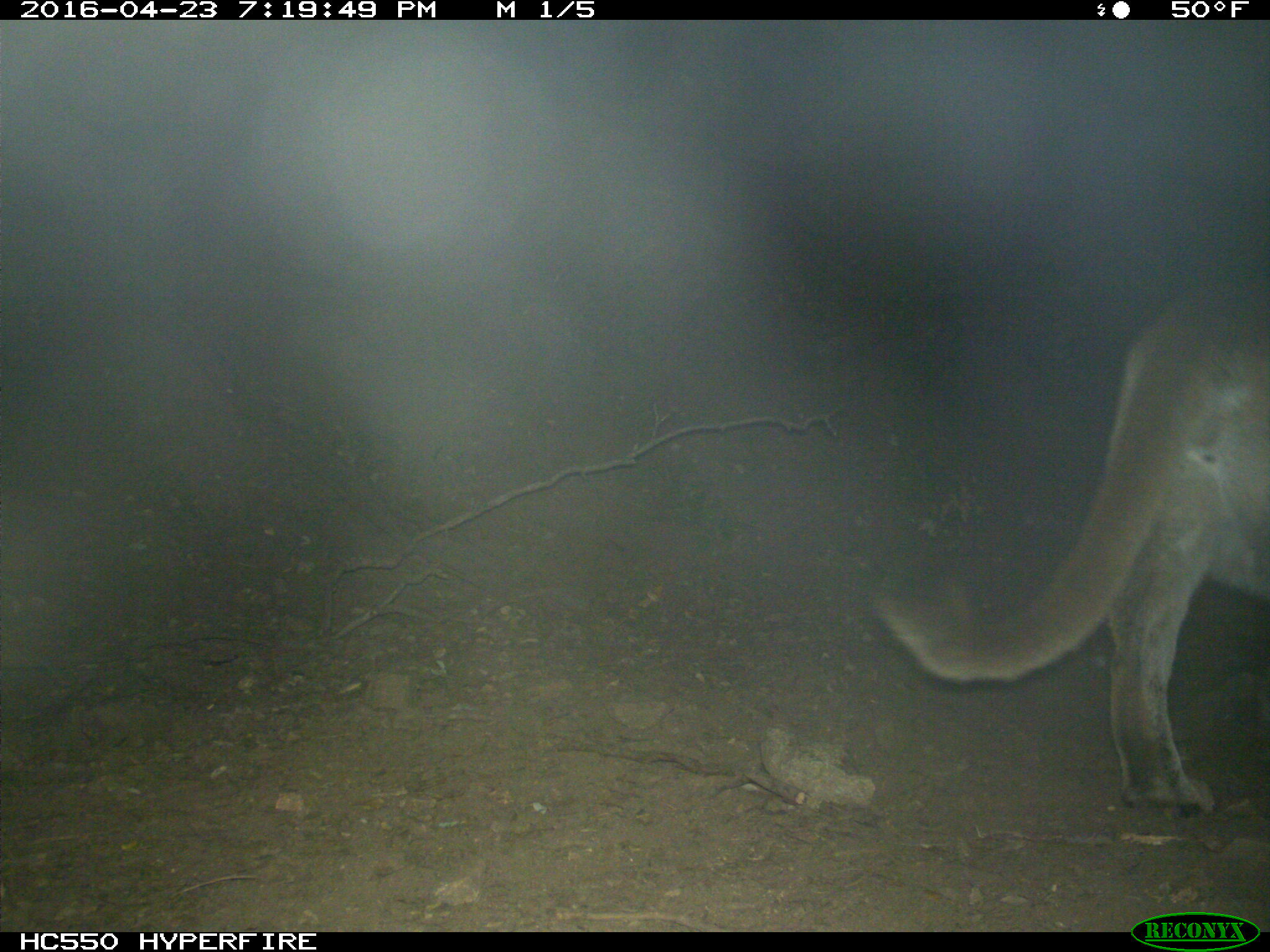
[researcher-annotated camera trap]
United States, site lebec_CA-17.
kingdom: Animalia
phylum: Chordata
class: Mammalia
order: Carnivora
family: Felidae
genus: Puma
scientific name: Puma concolor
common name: mountain lion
Puma concolor (mountain lion).